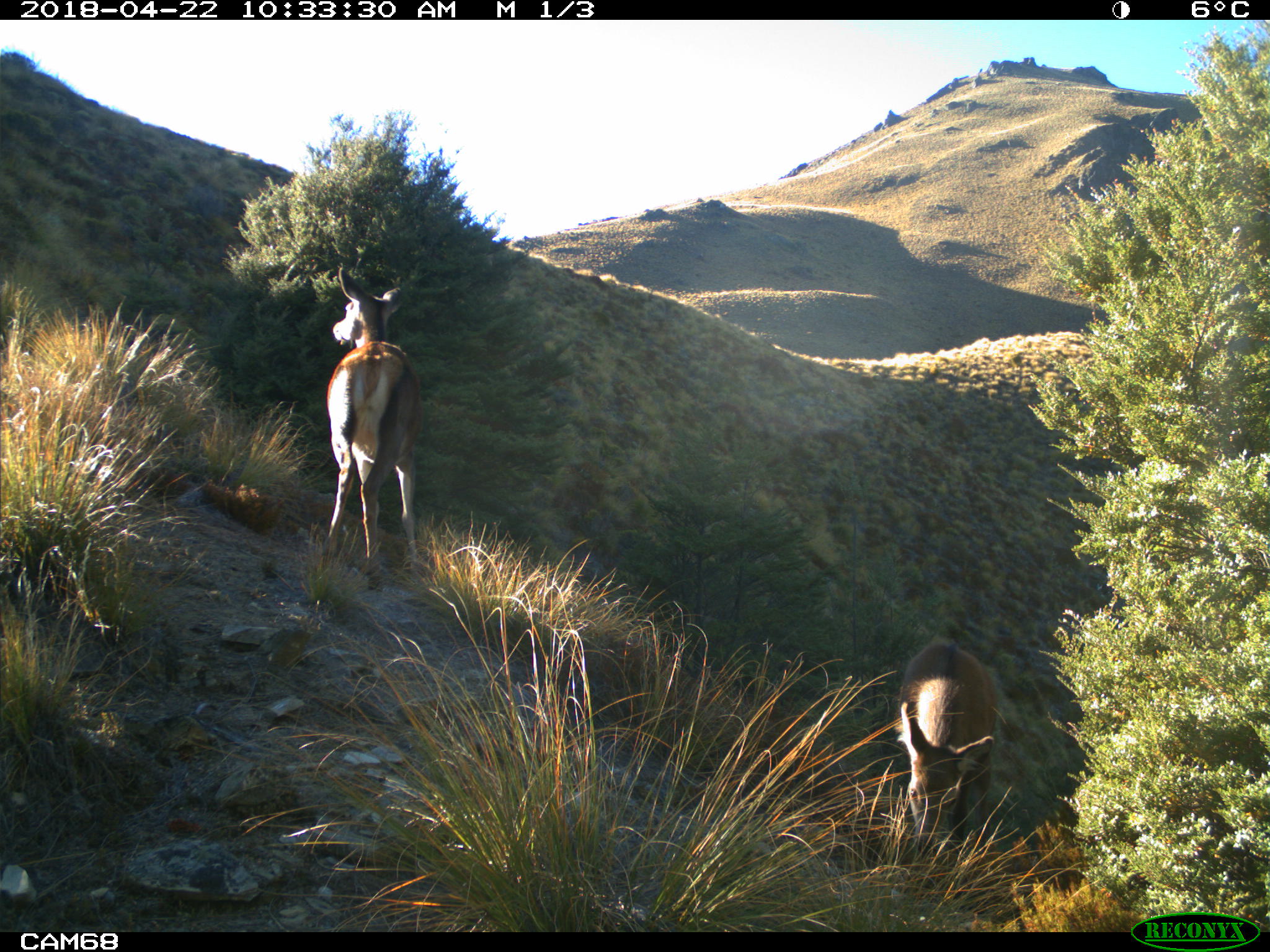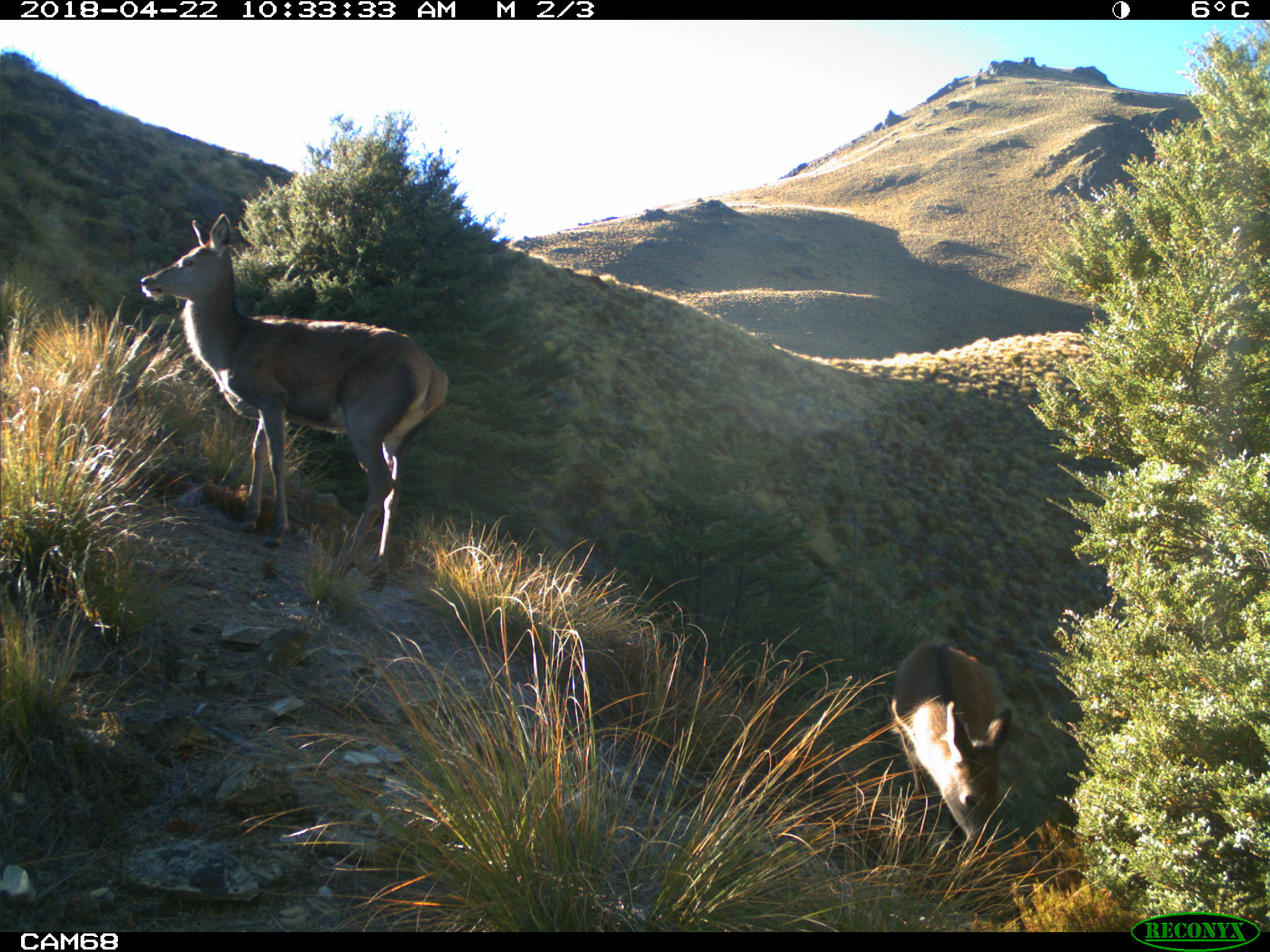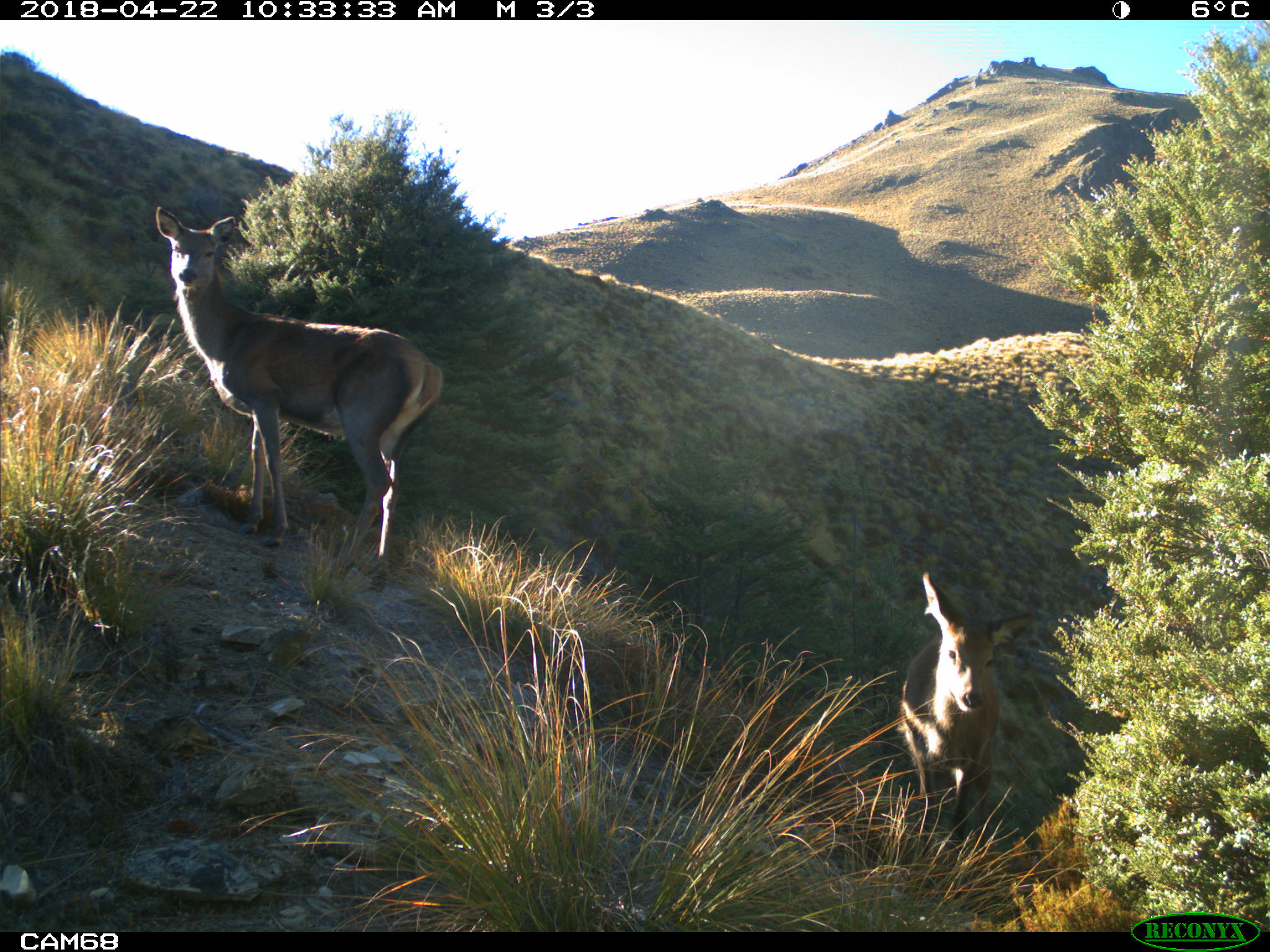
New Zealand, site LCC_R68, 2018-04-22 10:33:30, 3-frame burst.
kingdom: Animalia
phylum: Chordata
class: Mammalia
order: Artiodactyla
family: Cervidae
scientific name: Cervidae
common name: deer